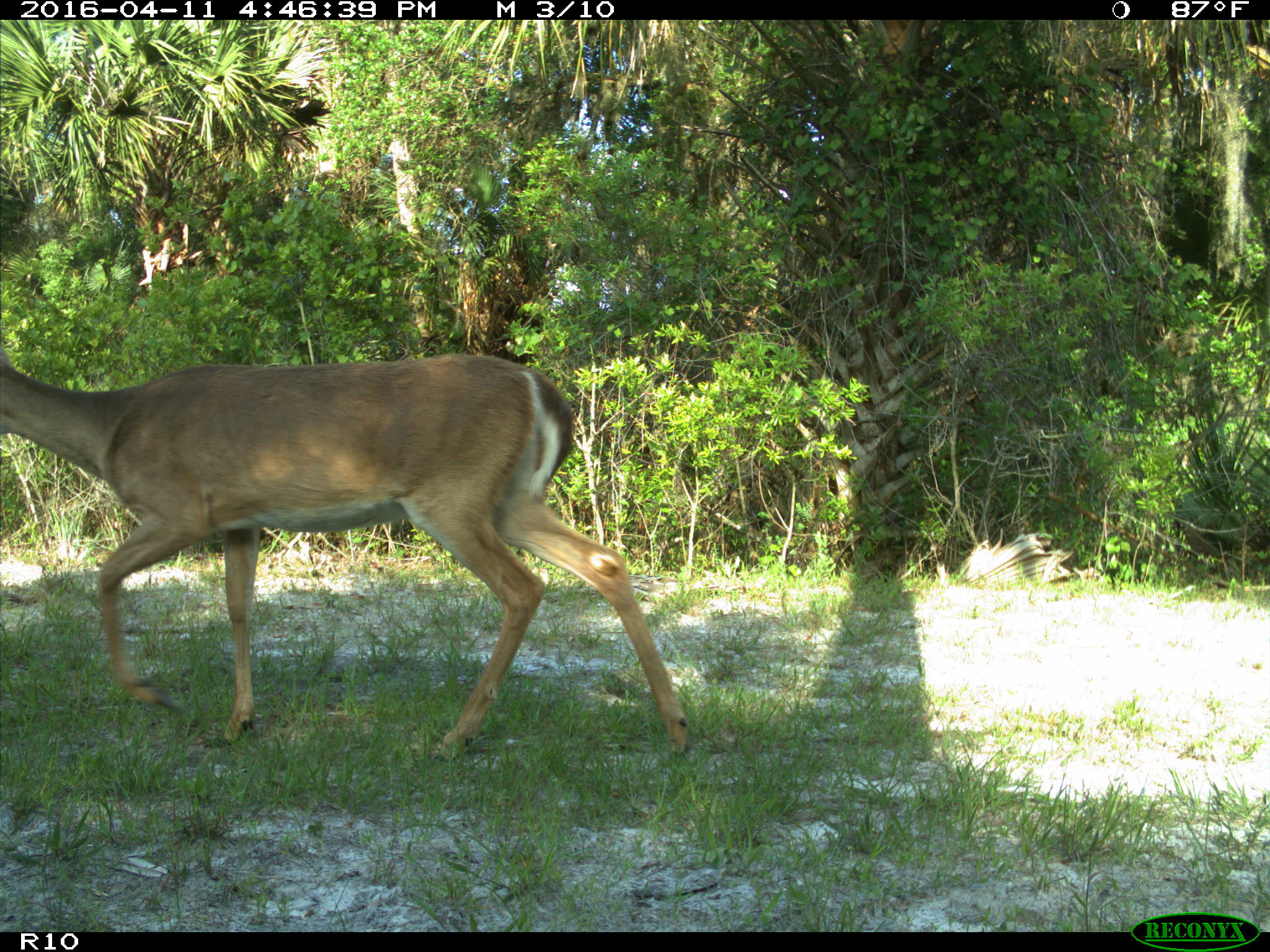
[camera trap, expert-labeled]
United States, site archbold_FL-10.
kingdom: Animalia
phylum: Chordata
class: Mammalia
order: Artiodactyla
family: Cervidae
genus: Odocoileus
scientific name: Odocoileus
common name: deer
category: unidentified deer